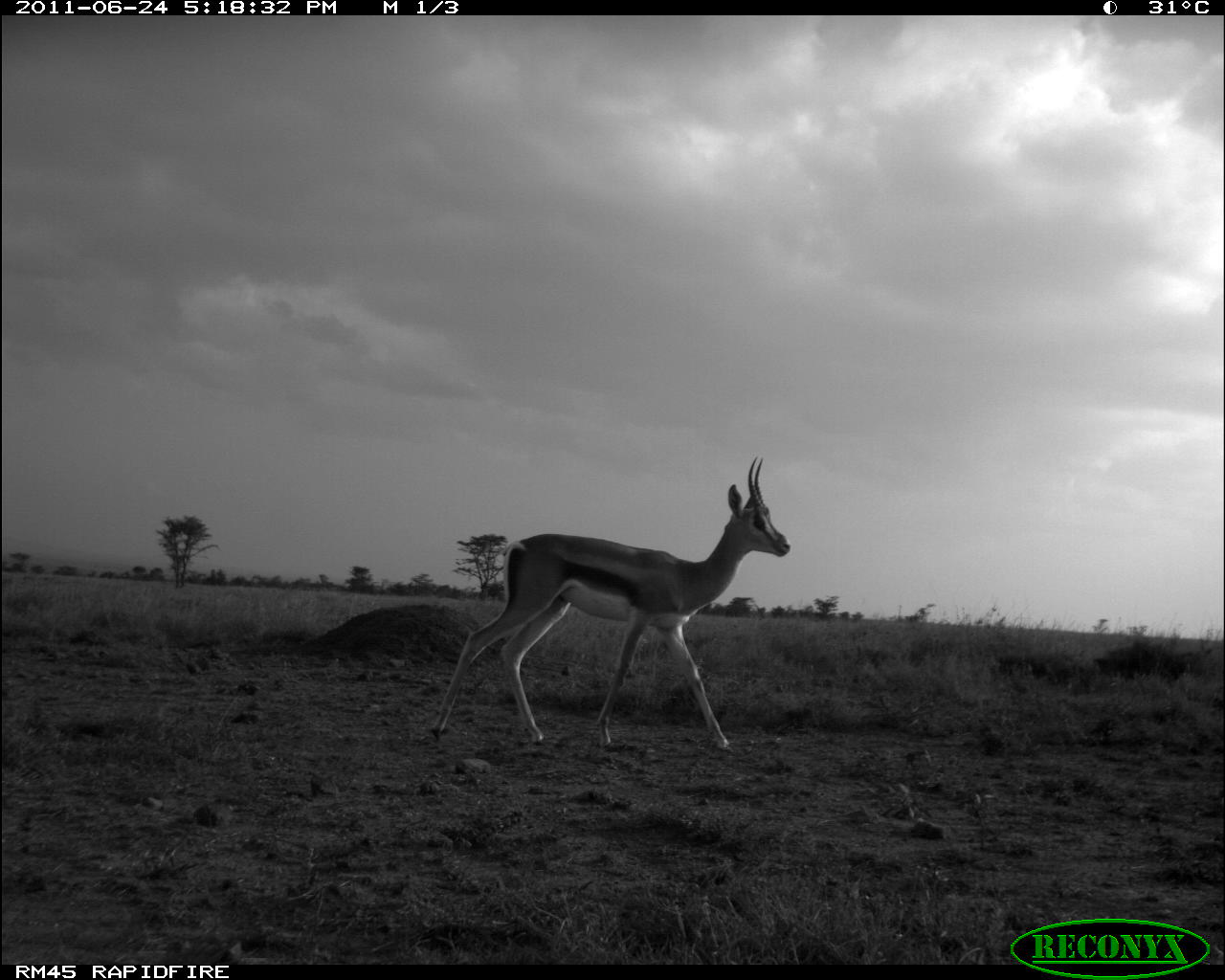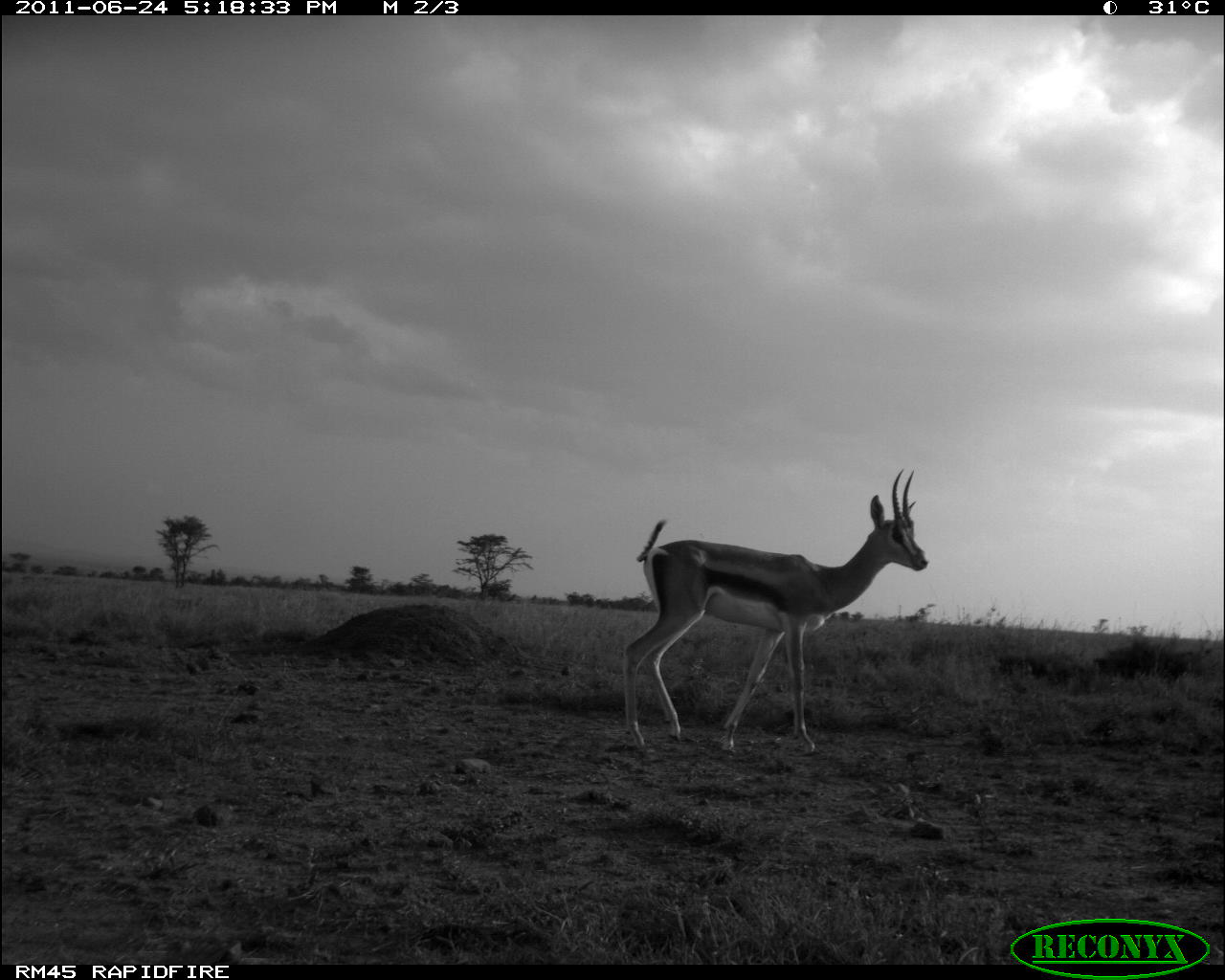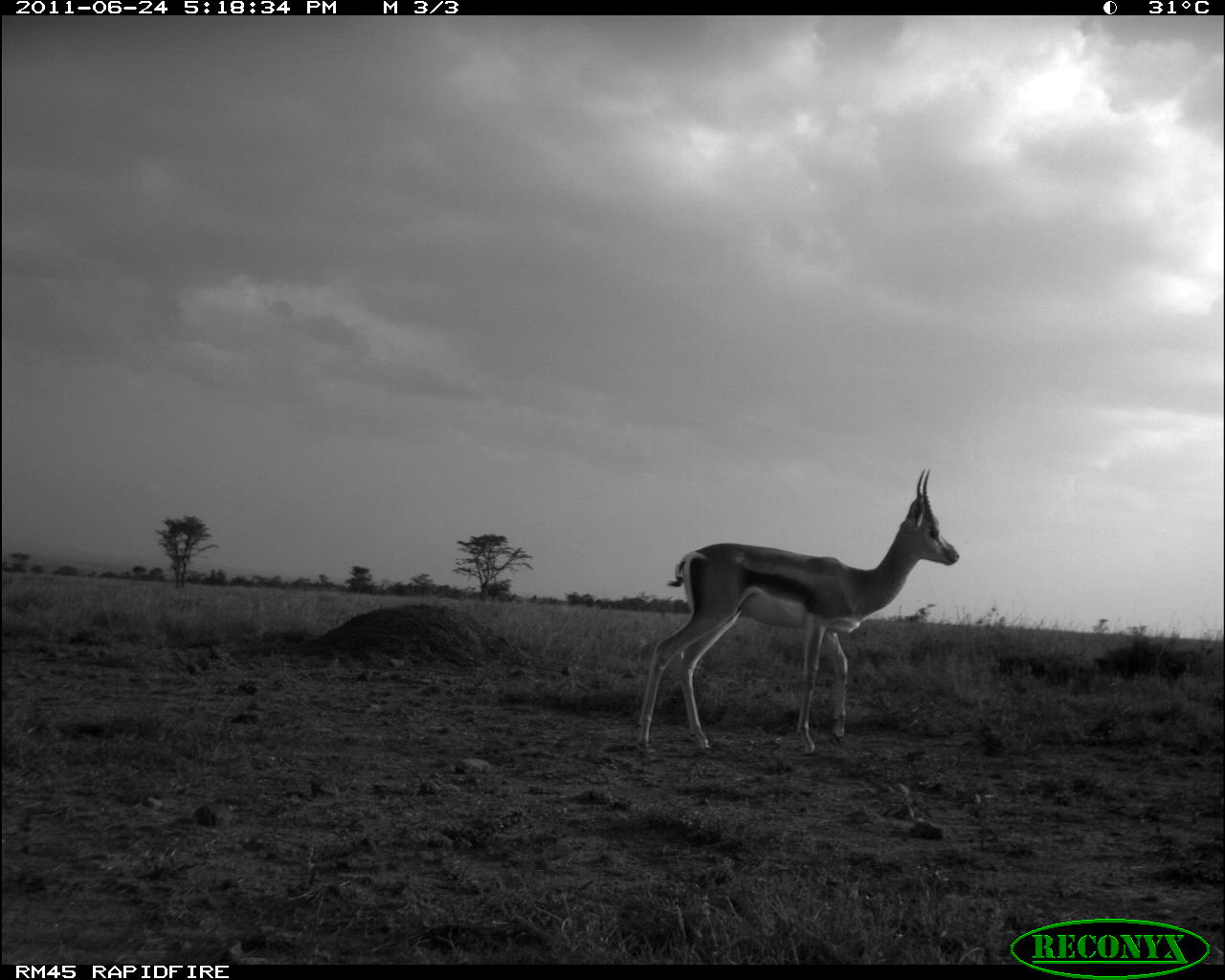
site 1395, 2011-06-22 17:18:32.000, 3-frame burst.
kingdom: Animalia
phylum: Chordata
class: Mammalia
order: Artiodactyla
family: Bovidae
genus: Nanger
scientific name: Nanger granti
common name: grant's gazelle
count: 1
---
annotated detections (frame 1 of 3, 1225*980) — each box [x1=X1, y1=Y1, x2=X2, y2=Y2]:
nanger granti: [x1=431, y1=455, x2=791, y2=751]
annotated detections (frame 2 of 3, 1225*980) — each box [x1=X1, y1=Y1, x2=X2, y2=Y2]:
nanger granti: [x1=622, y1=468, x2=930, y2=754]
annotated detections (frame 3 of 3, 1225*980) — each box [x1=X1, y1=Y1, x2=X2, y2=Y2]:
nanger granti: [x1=637, y1=469, x2=958, y2=755]